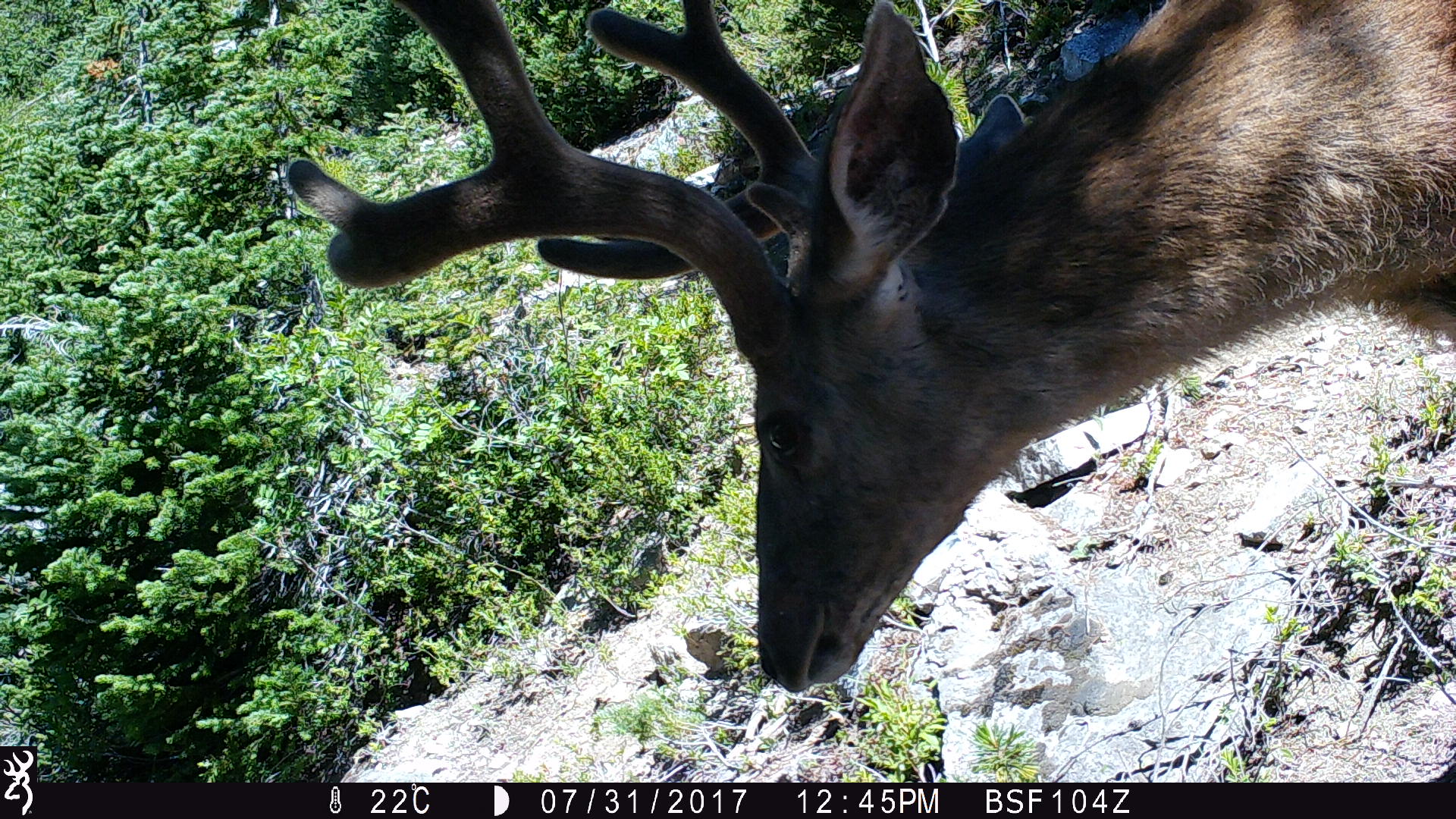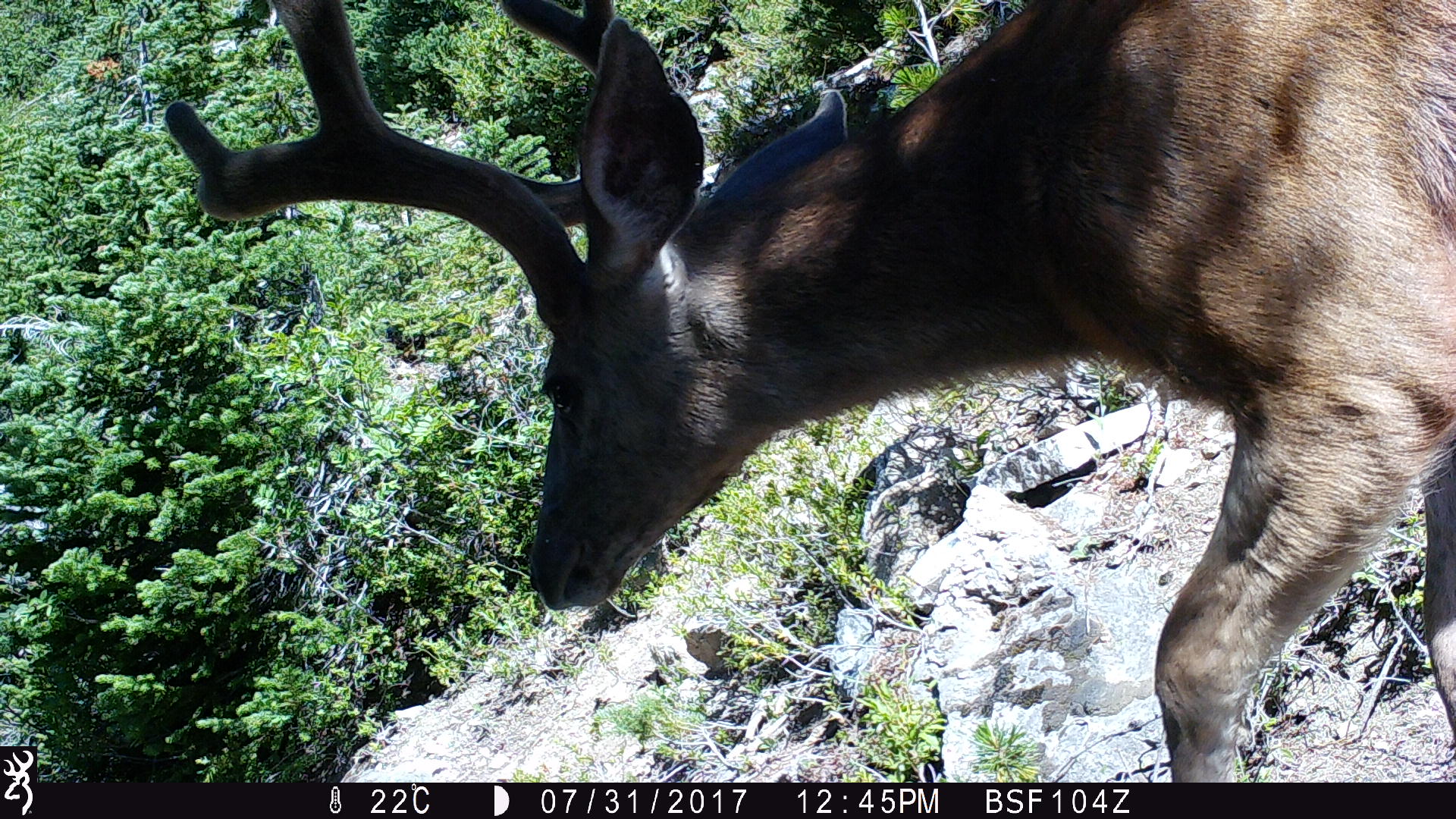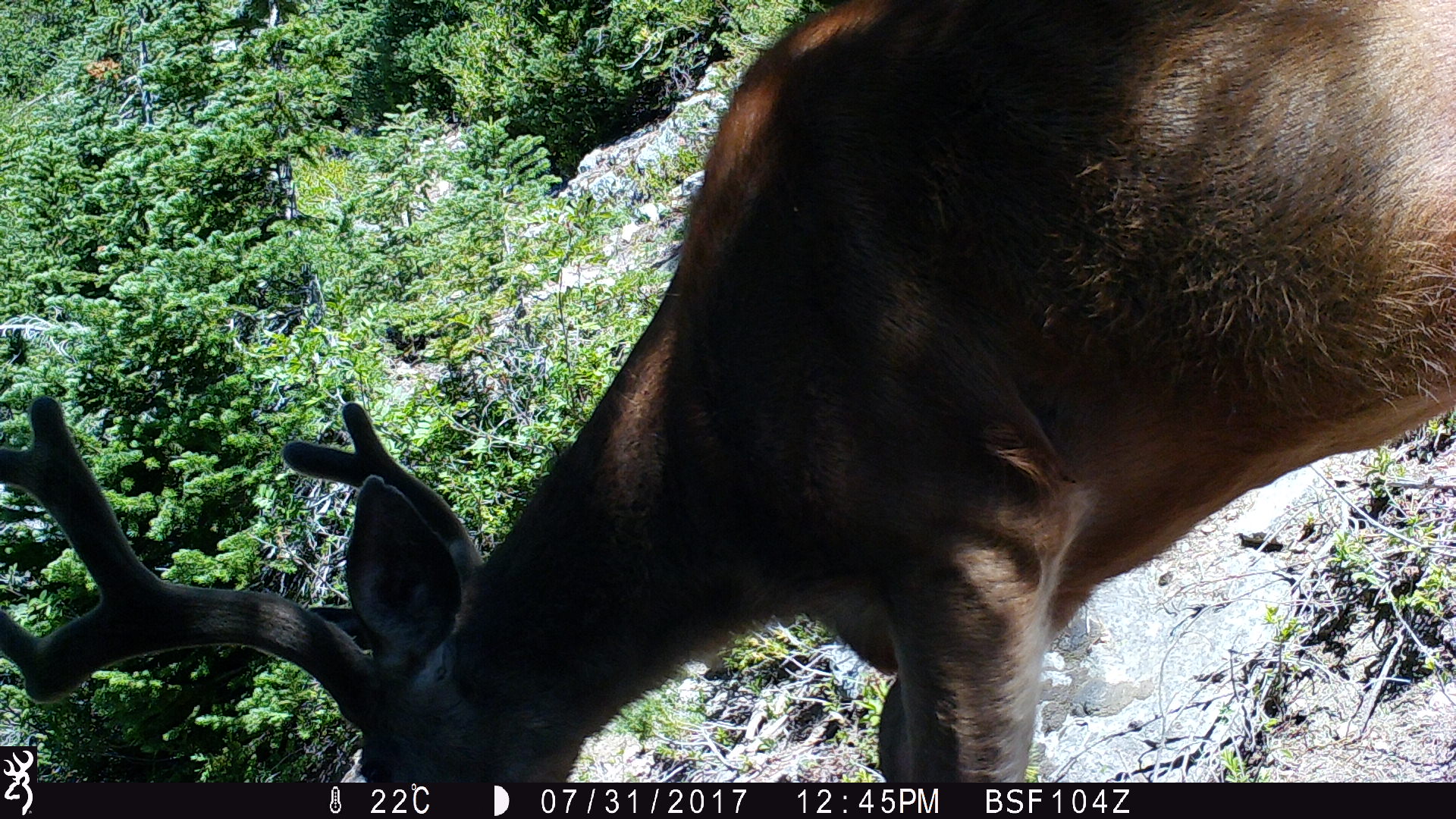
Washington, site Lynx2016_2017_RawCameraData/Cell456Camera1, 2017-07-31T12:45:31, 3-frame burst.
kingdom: Animalia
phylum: Chordata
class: Mammalia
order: Artiodactyla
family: Cervidae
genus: Odocoileus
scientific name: Odocoileus hemionus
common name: mule deer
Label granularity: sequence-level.